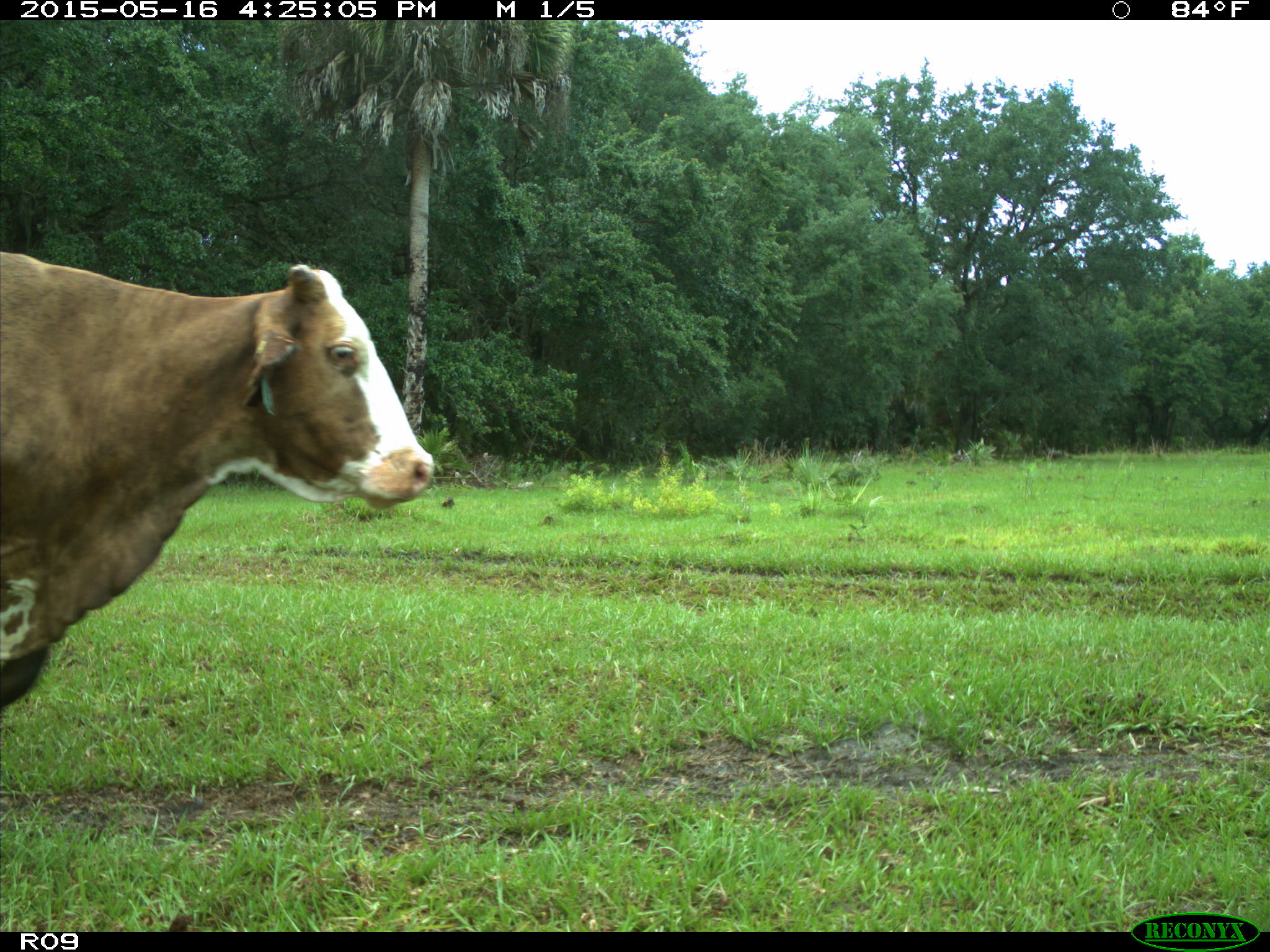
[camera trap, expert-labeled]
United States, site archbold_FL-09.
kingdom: Animalia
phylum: Chordata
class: Mammalia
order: Artiodactyla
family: Bovidae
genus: Bos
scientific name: Bos taurus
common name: domestic cow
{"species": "Bos taurus (domestic cow)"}